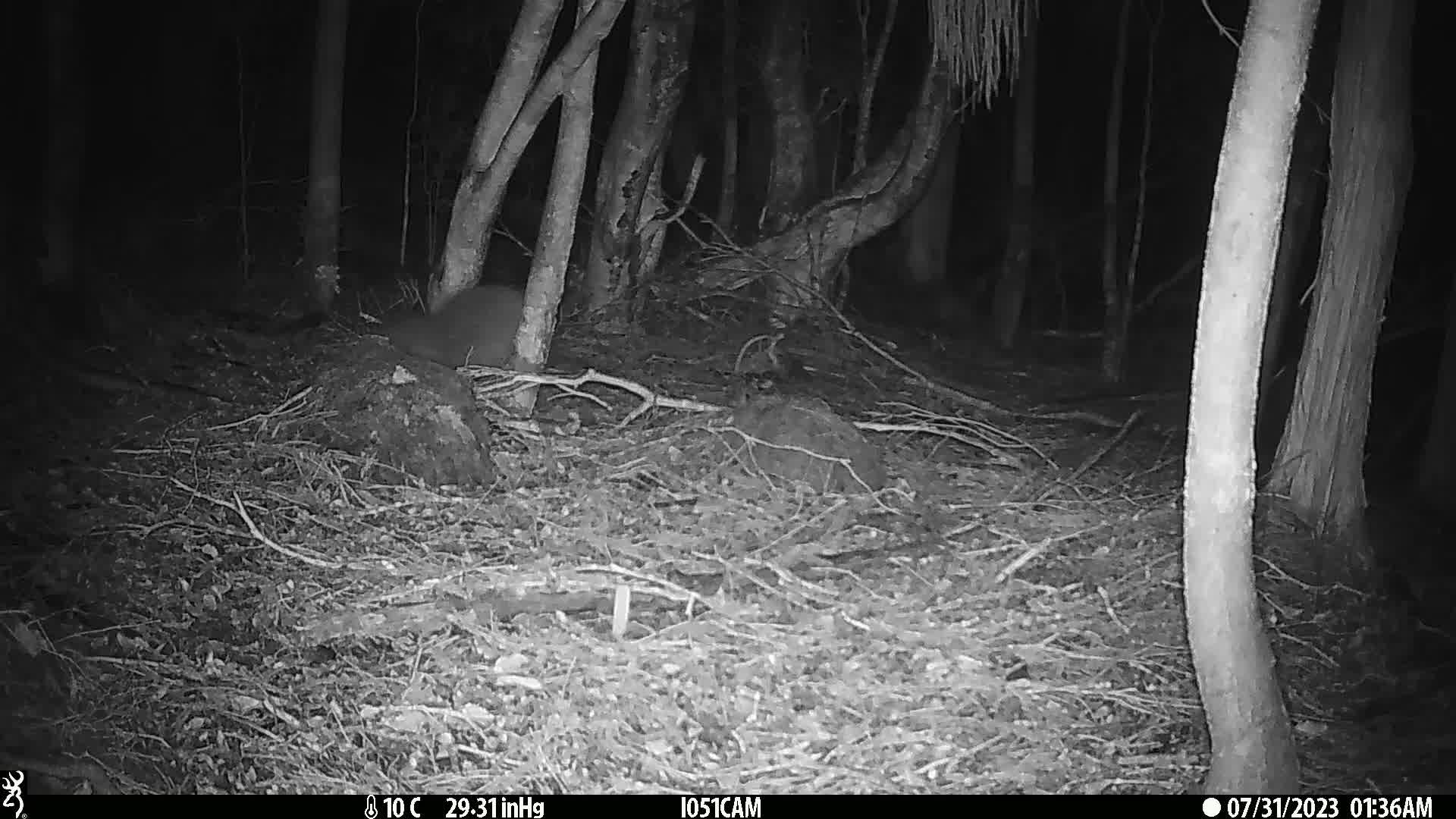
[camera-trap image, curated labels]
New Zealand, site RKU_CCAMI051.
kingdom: Animalia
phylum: Chordata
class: Aves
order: Apterygiformes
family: Apterygidae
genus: Apteryx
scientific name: Apteryx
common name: kiwi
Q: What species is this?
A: Kiwi (Apteryx).